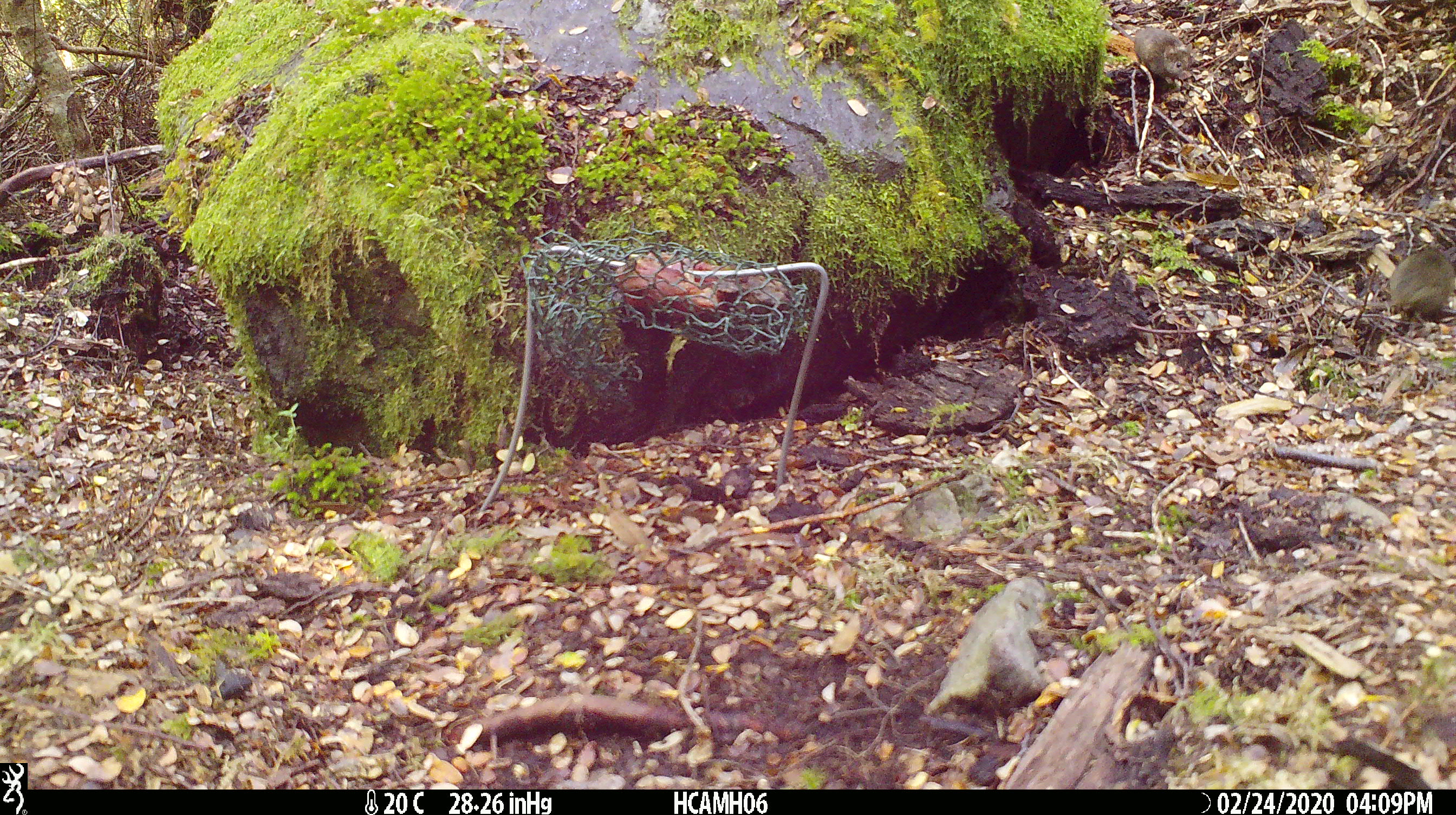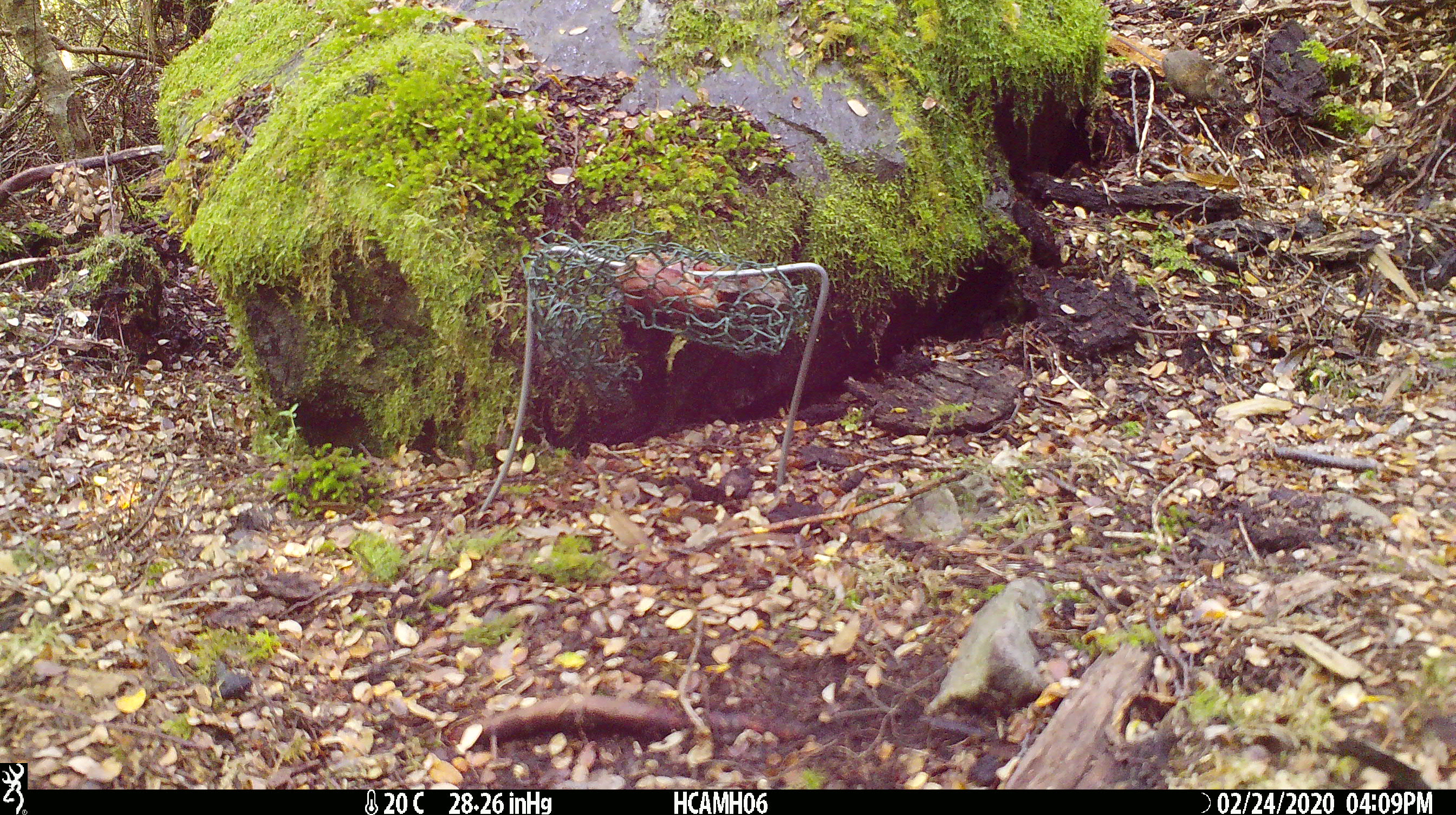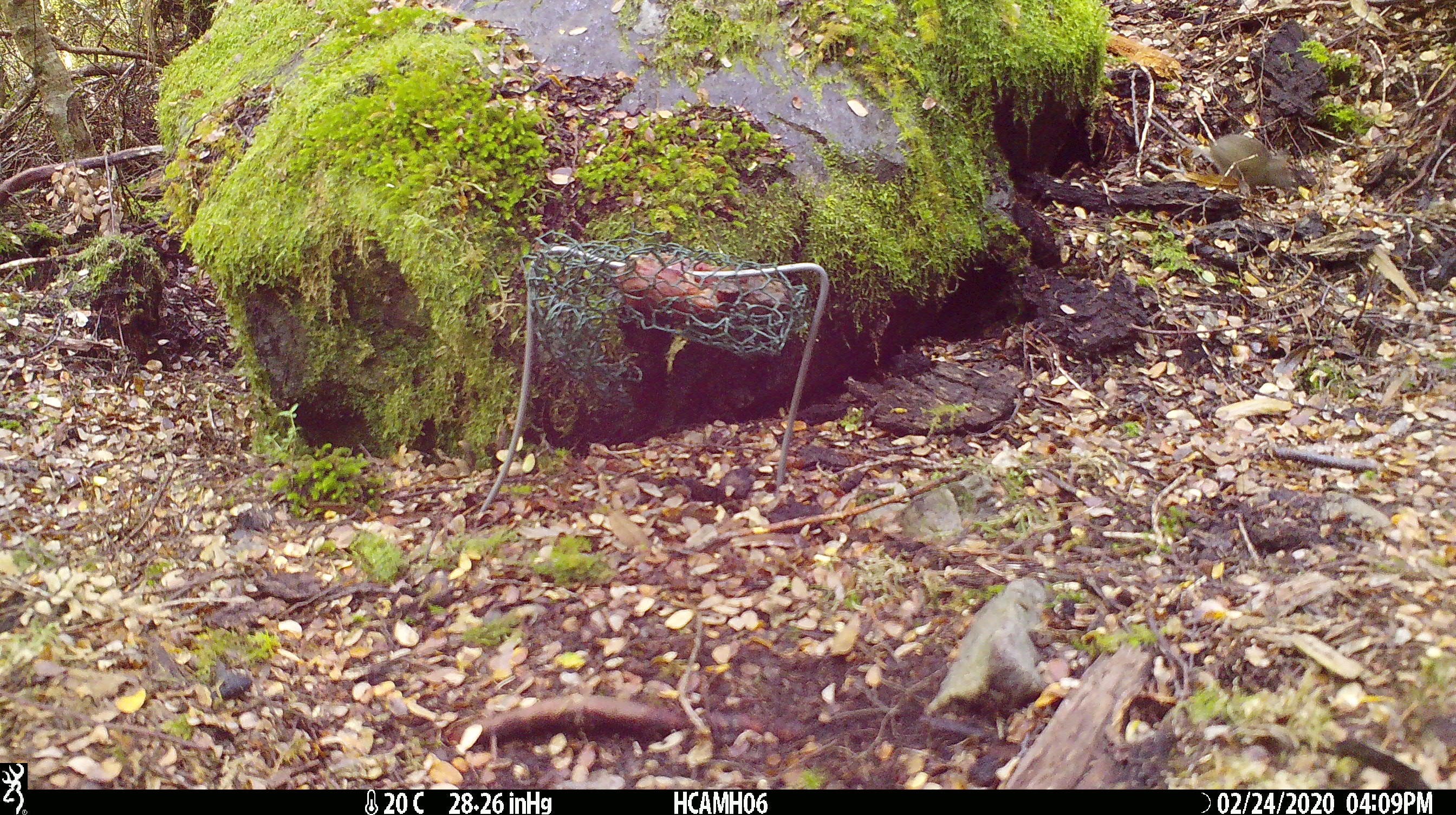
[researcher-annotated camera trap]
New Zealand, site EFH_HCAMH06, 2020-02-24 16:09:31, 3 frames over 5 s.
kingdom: Animalia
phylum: Chordata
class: Mammalia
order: Rodentia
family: Muridae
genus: Mus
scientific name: Mus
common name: mouse